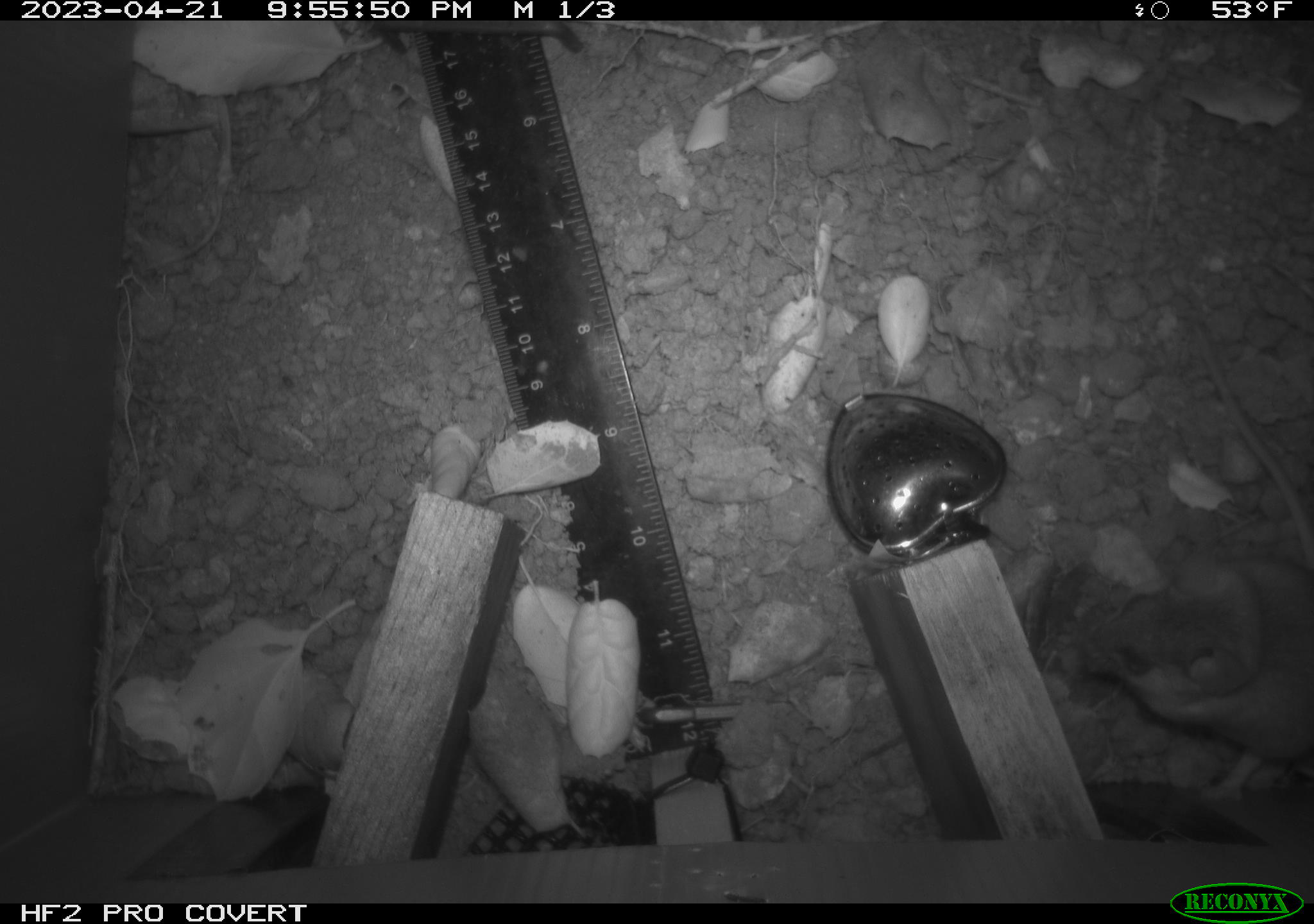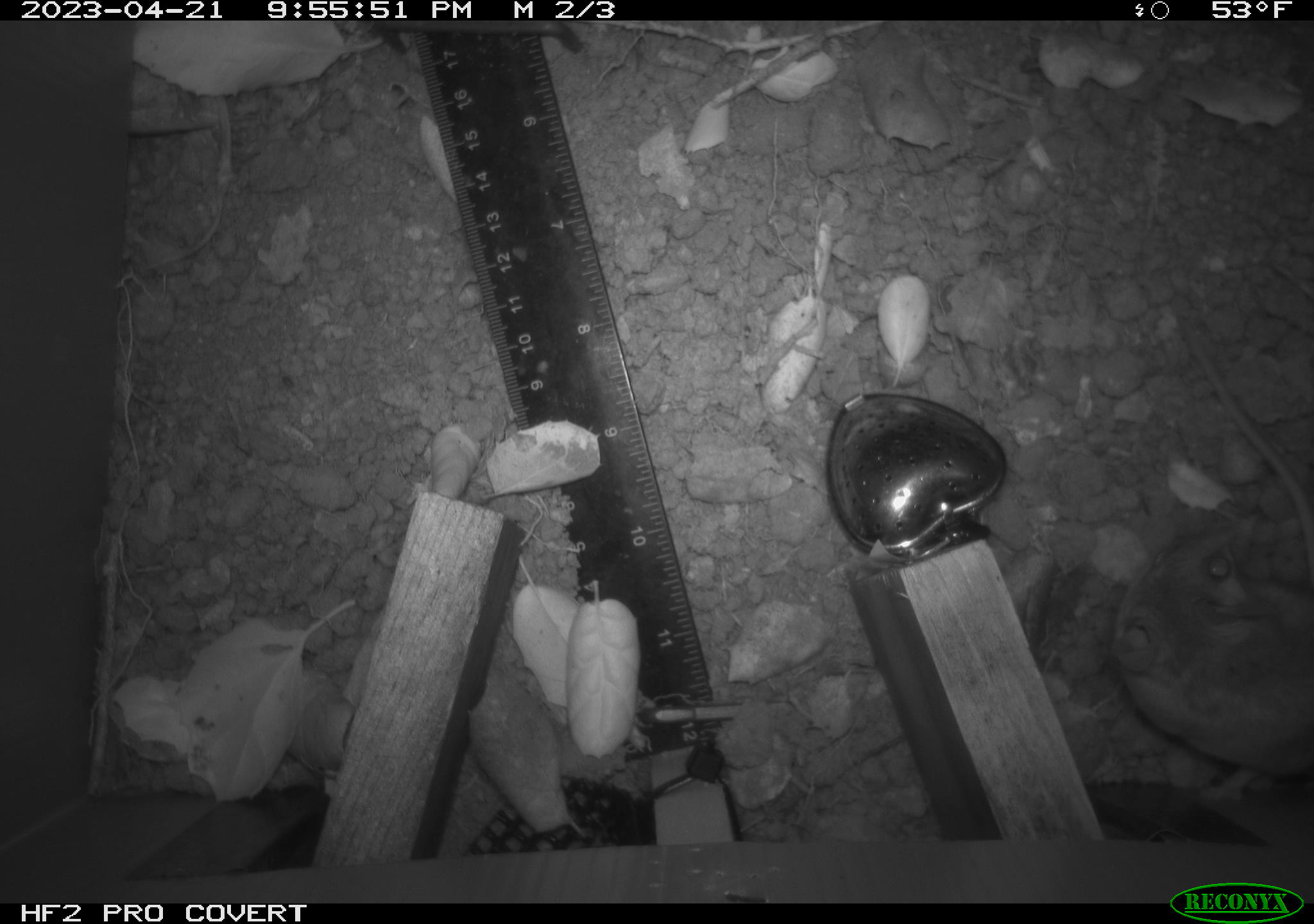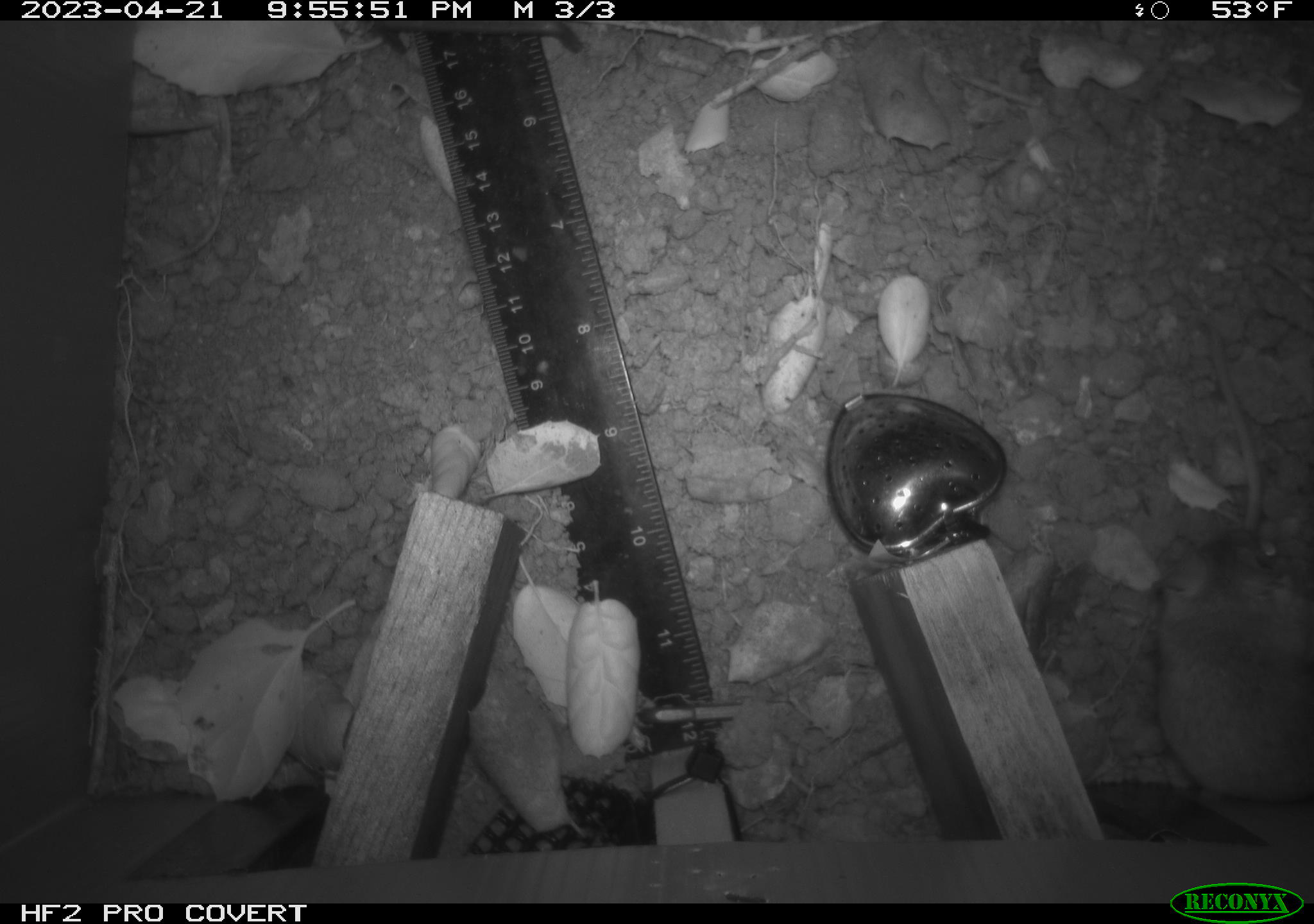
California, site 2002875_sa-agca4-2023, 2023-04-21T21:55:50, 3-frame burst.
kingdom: Animalia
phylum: Chordata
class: Mammalia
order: Rodentia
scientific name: Rodentia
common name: mouse species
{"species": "mouse species (Rodentia)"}